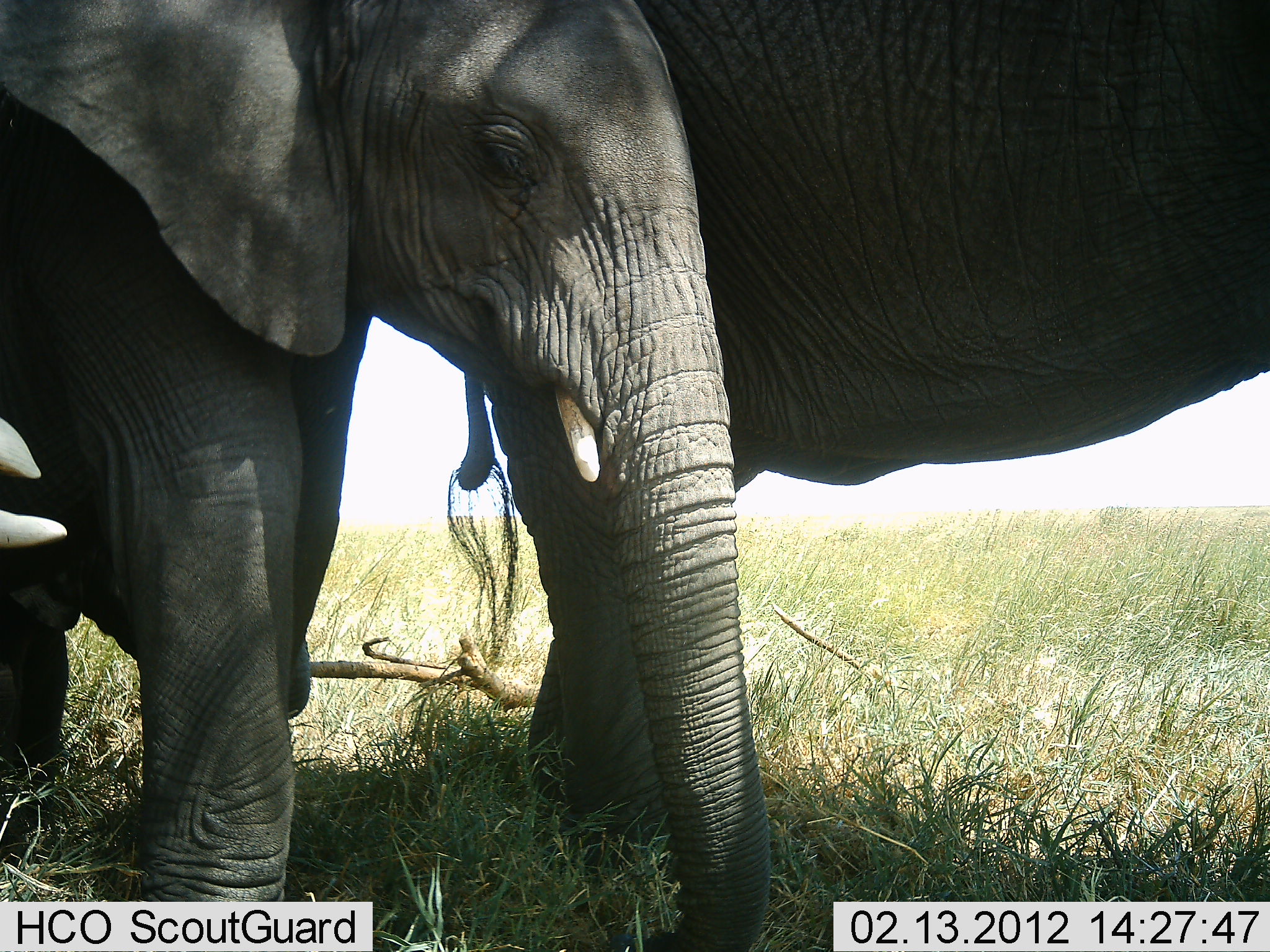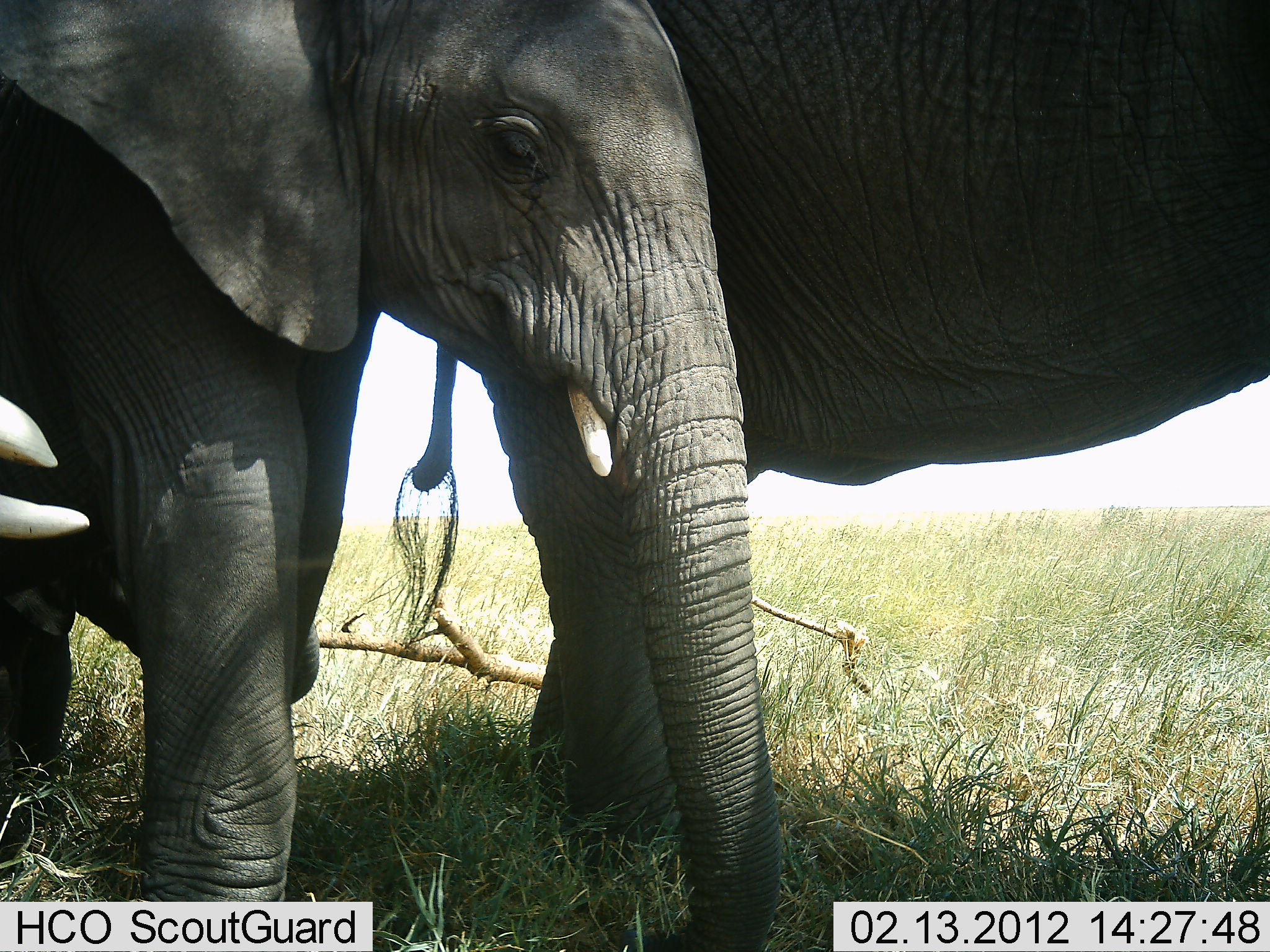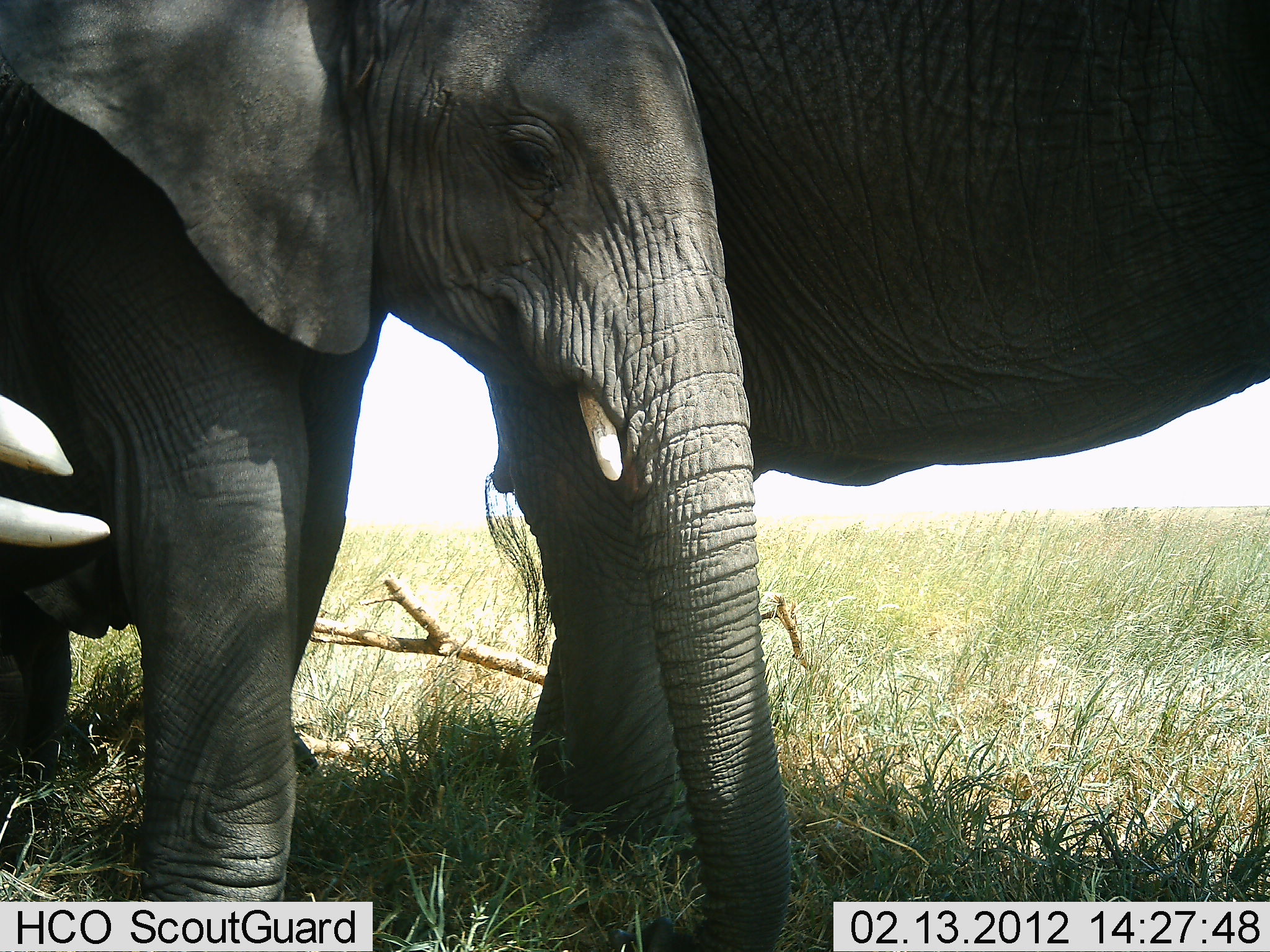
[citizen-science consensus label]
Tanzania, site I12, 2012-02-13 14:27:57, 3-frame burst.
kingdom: Animalia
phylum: Chordata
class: Mammalia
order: Proboscidea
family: Elephantidae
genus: Loxodonta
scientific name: Loxodonta africana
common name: african bush elephant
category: elephant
Elephant (african bush elephant) (Loxodonta africana), count 3. Behavior (volunteer vote fractions): standing 100%, resting 12%, moving 0%, interacting 0%. Young present (vote fraction): 71%. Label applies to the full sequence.